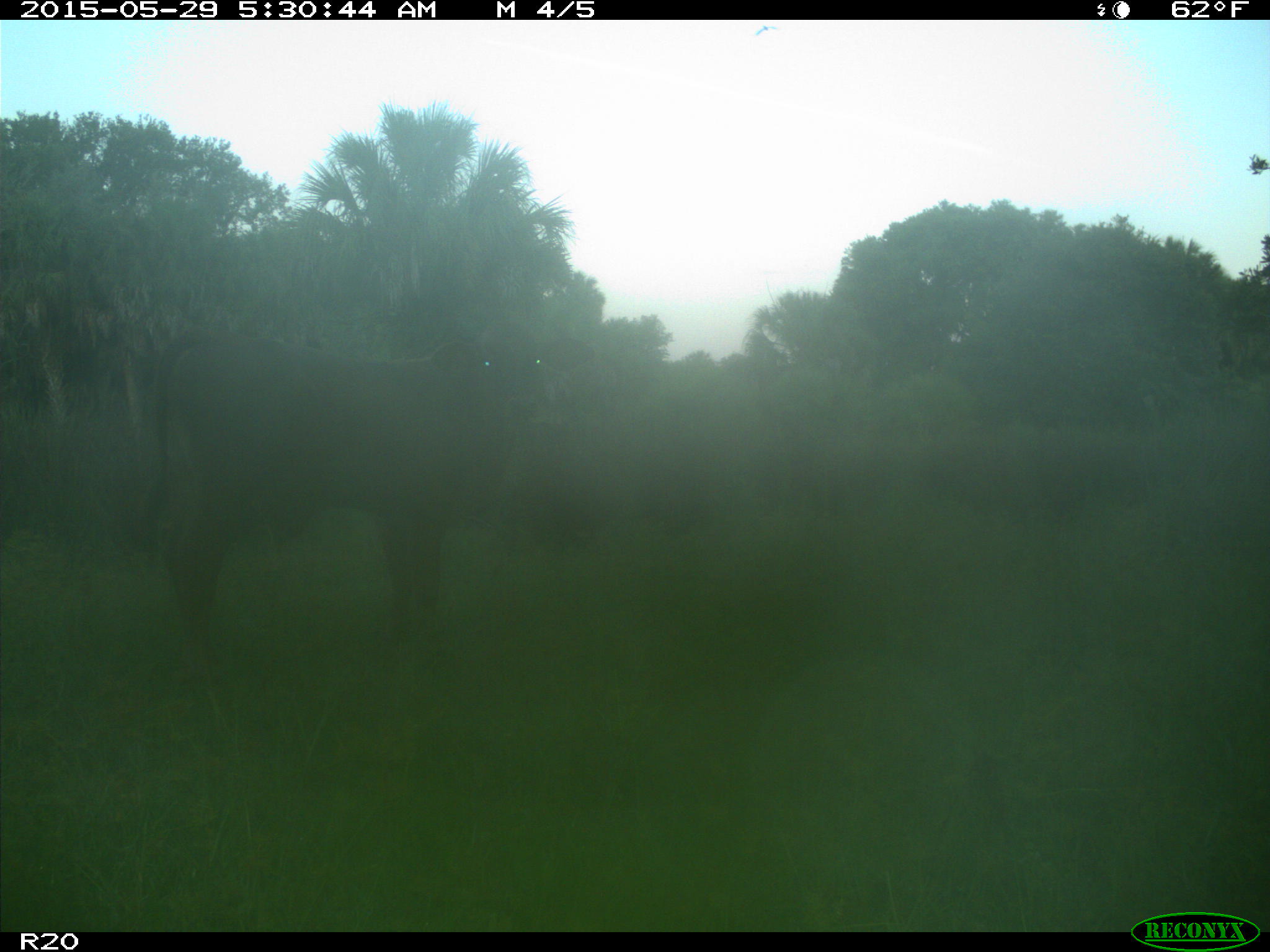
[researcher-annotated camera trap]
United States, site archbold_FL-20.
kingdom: Animalia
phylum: Chordata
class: Mammalia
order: Artiodactyla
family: Bovidae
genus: Bos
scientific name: Bos taurus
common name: domestic cow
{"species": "Bos taurus (domestic cow)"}